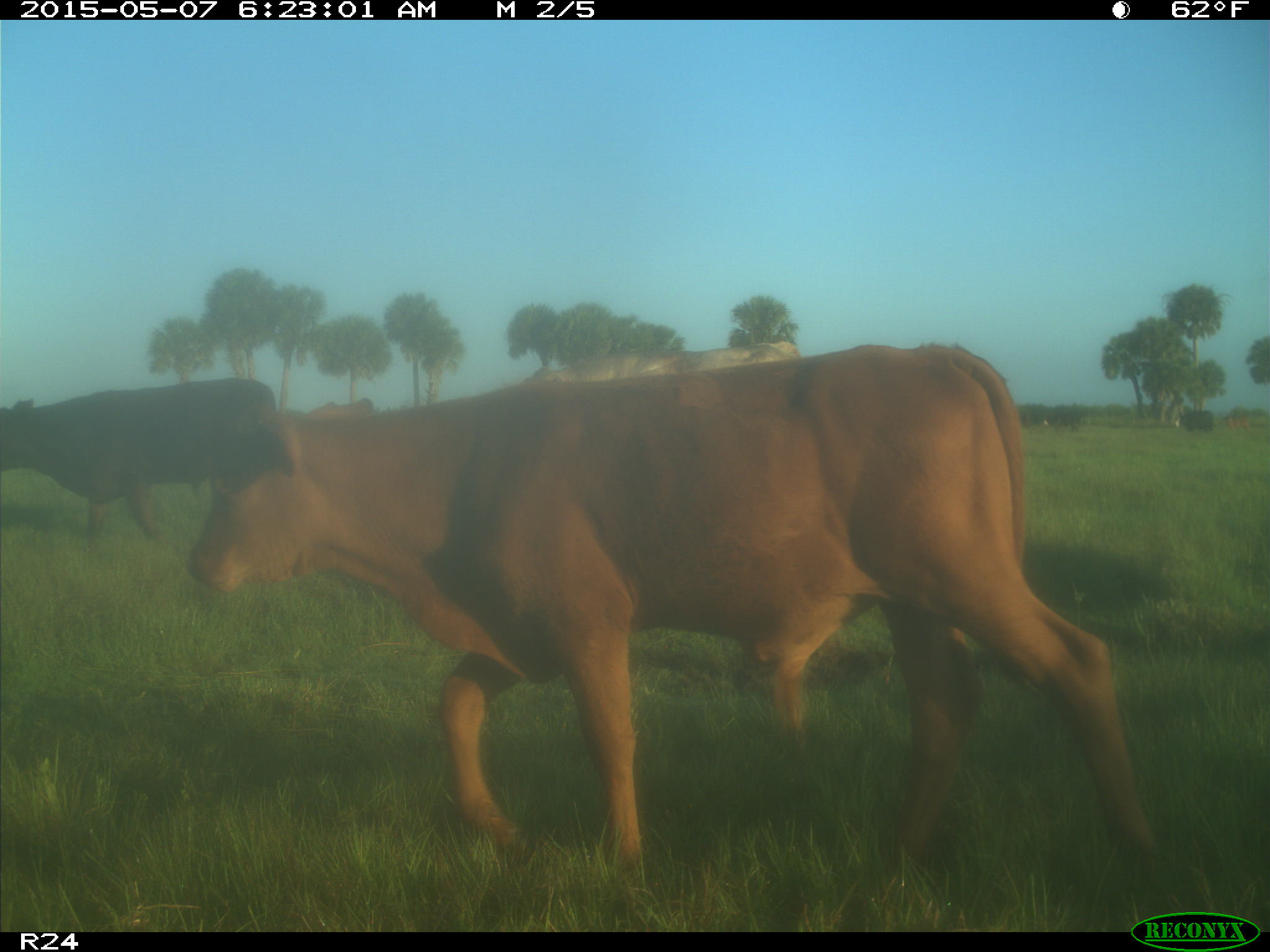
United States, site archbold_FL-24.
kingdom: Animalia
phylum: Chordata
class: Mammalia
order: Artiodactyla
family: Bovidae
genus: Bos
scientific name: Bos taurus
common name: domestic cow